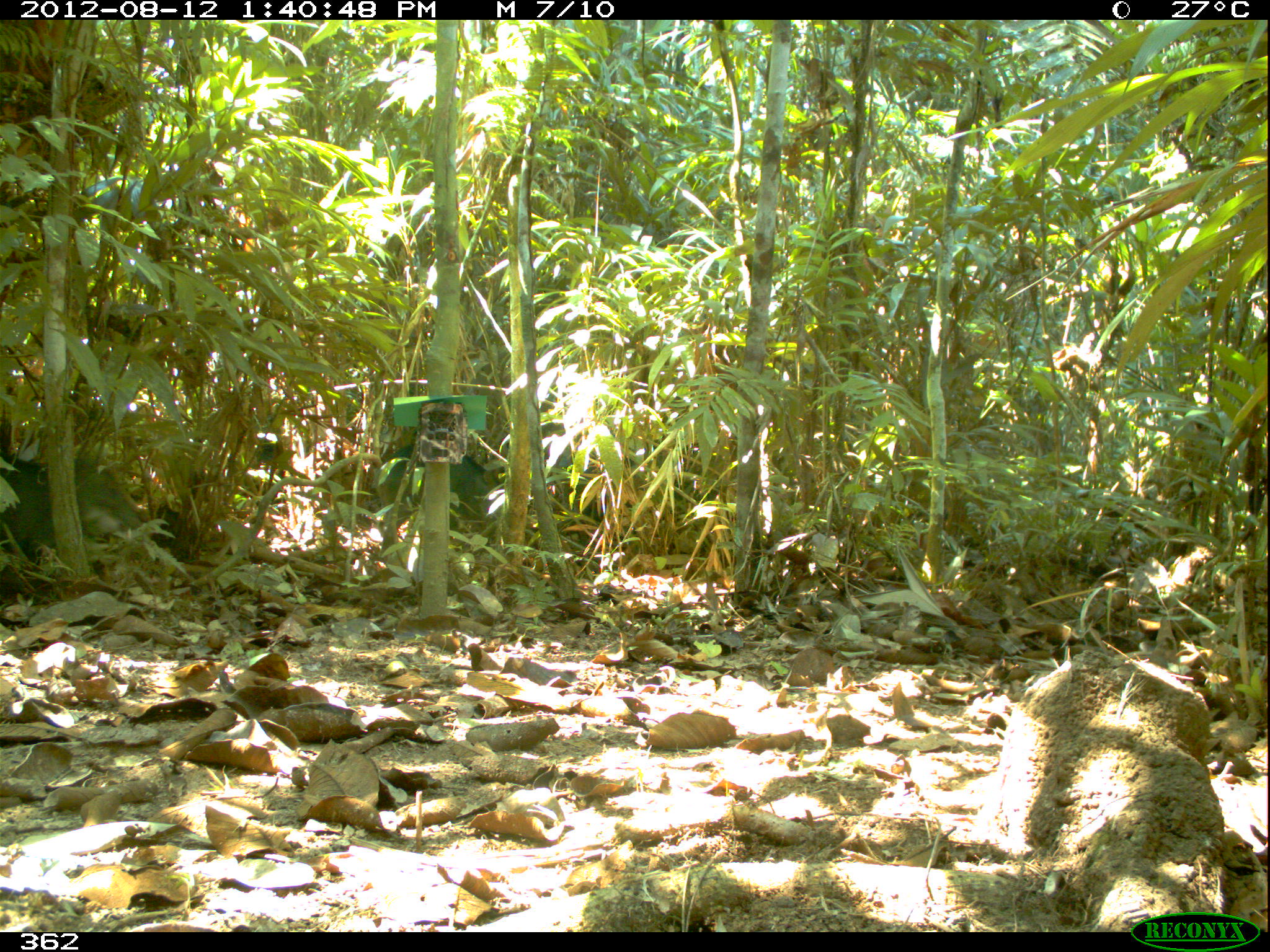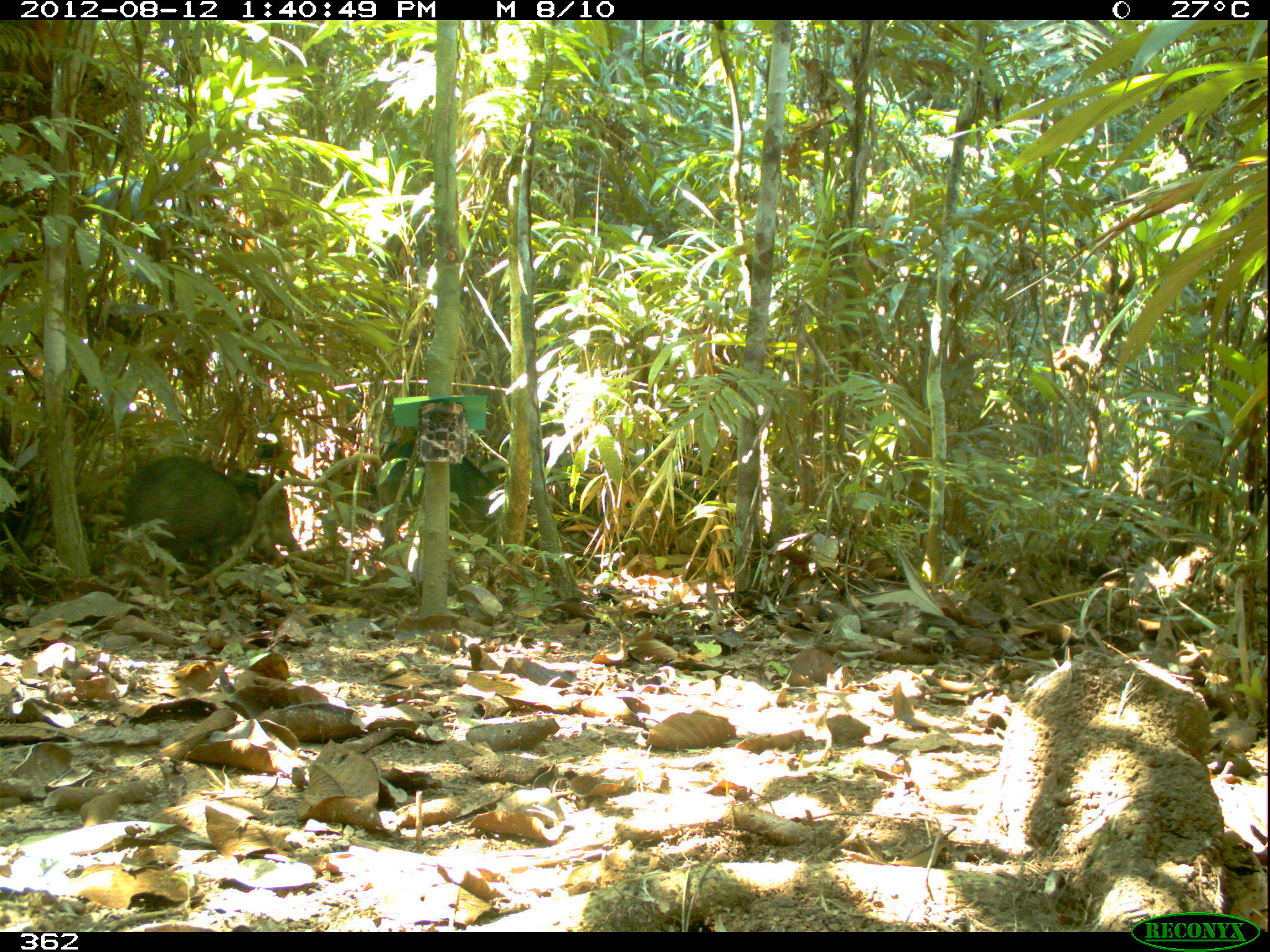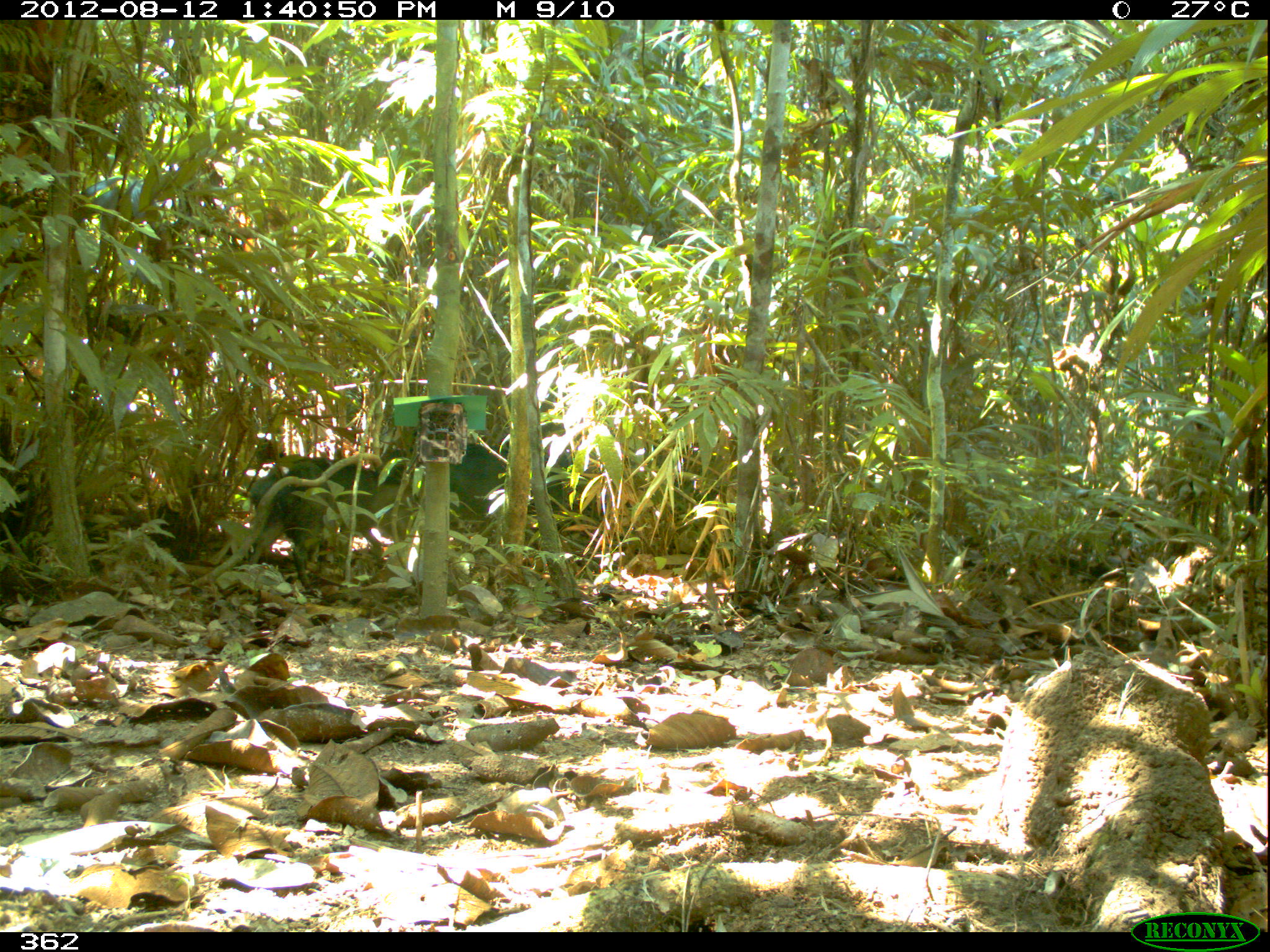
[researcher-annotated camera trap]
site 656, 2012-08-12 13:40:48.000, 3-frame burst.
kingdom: Animalia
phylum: Chordata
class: Mammalia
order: Artiodactyla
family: Tayassuidae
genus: Tayassu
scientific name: Tayassu pecari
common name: white-lipped peccary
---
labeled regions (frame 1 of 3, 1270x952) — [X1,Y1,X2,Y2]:
tayassu pecari: [2,448,156,569]; [377,441,503,550]; [159,567,163,573]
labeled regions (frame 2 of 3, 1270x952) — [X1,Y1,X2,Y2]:
tayassu pecari: [122,455,277,564]; [374,439,501,555]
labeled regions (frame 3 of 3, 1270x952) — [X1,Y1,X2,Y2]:
tayassu pecari: [248,453,419,591]; [448,442,565,512]